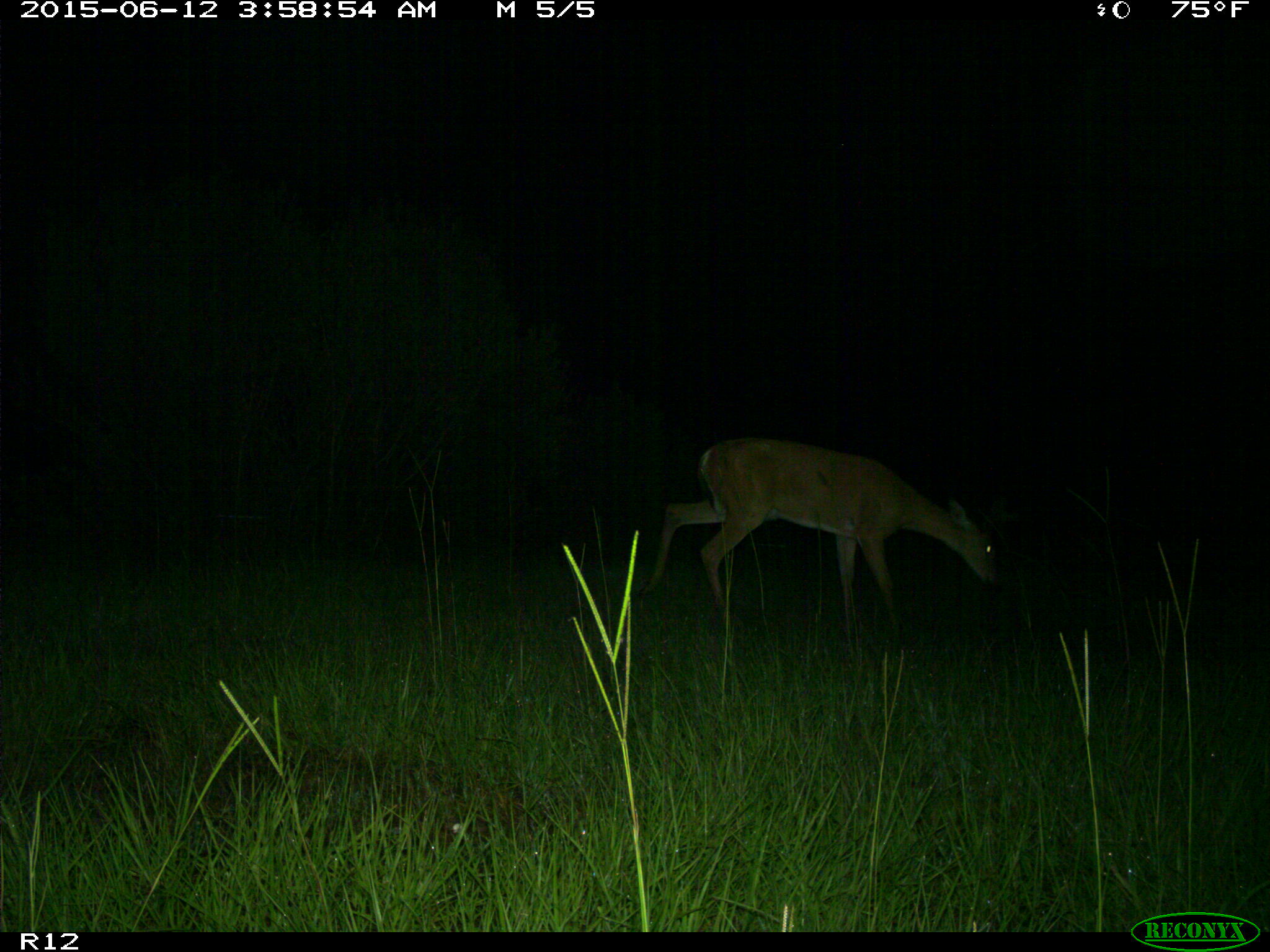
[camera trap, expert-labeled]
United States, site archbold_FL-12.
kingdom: Animalia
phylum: Chordata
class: Mammalia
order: Artiodactyla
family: Cervidae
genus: Odocoileus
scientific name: Odocoileus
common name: deer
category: unidentified deer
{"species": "unidentified deer (deer) (Odocoileus)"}